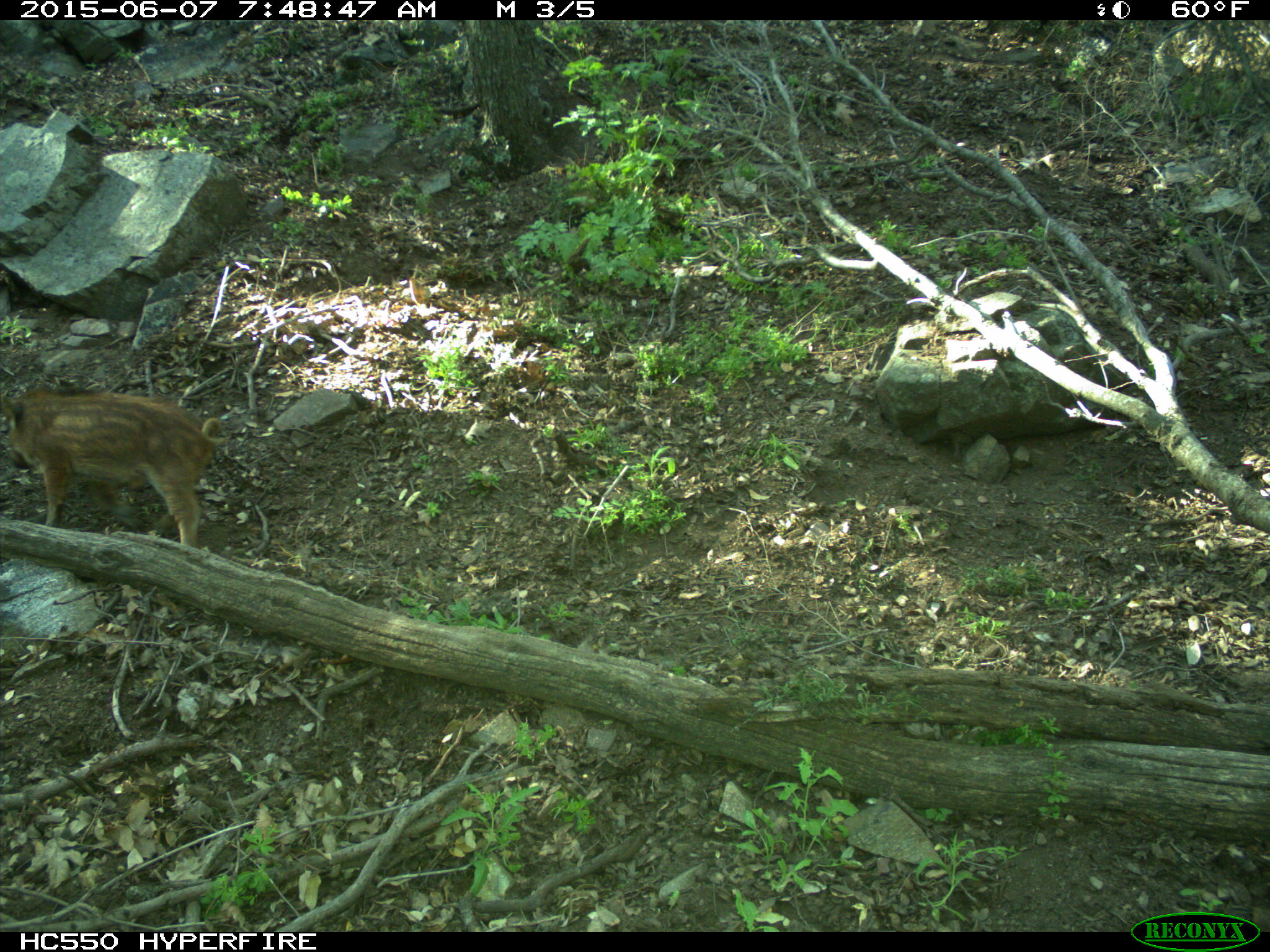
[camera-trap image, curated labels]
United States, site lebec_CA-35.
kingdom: Animalia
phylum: Chordata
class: Mammalia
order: Artiodactyla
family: Suidae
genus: Sus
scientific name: Sus scrofa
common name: wild boar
Sus scrofa (wild boar).